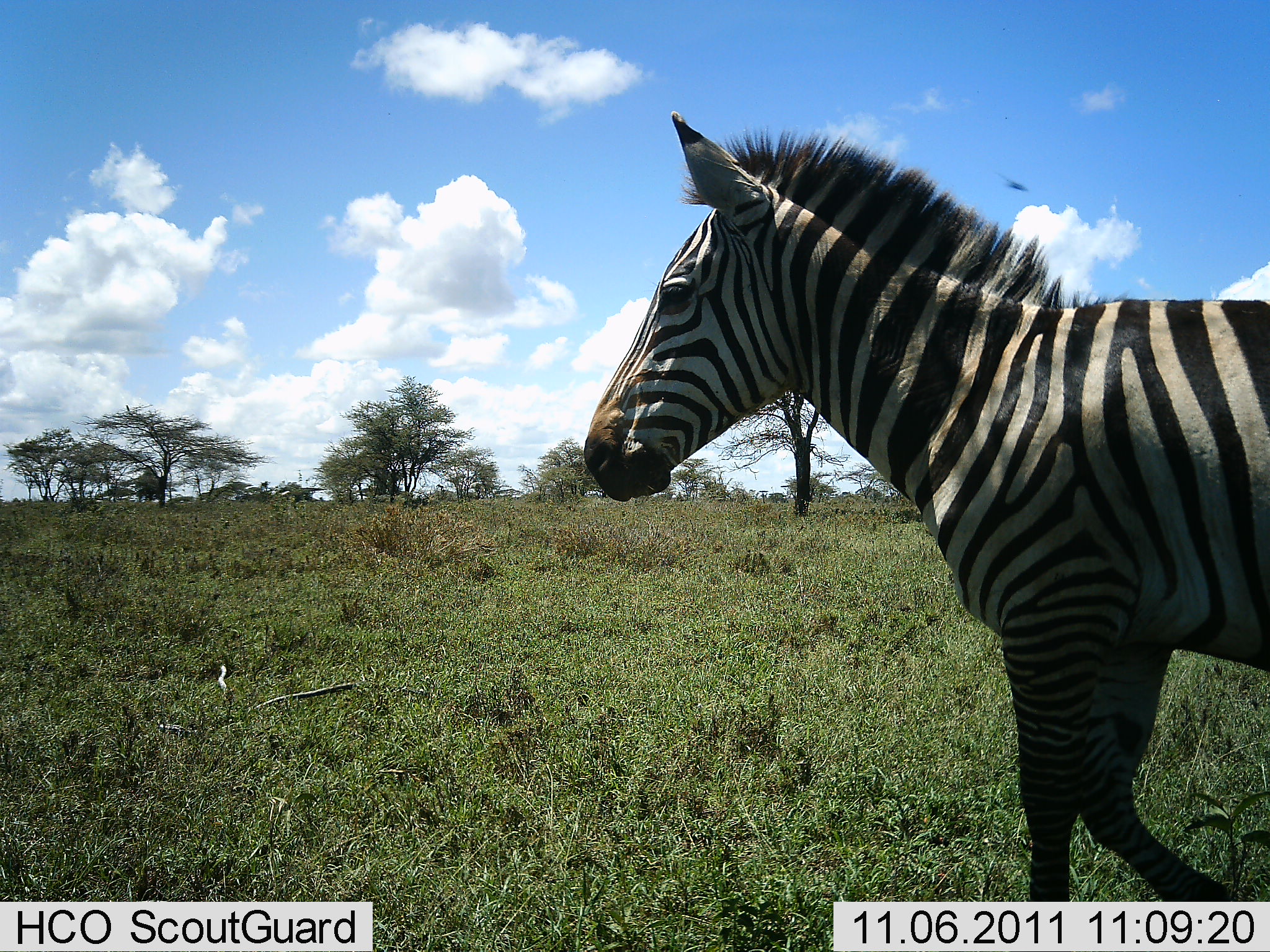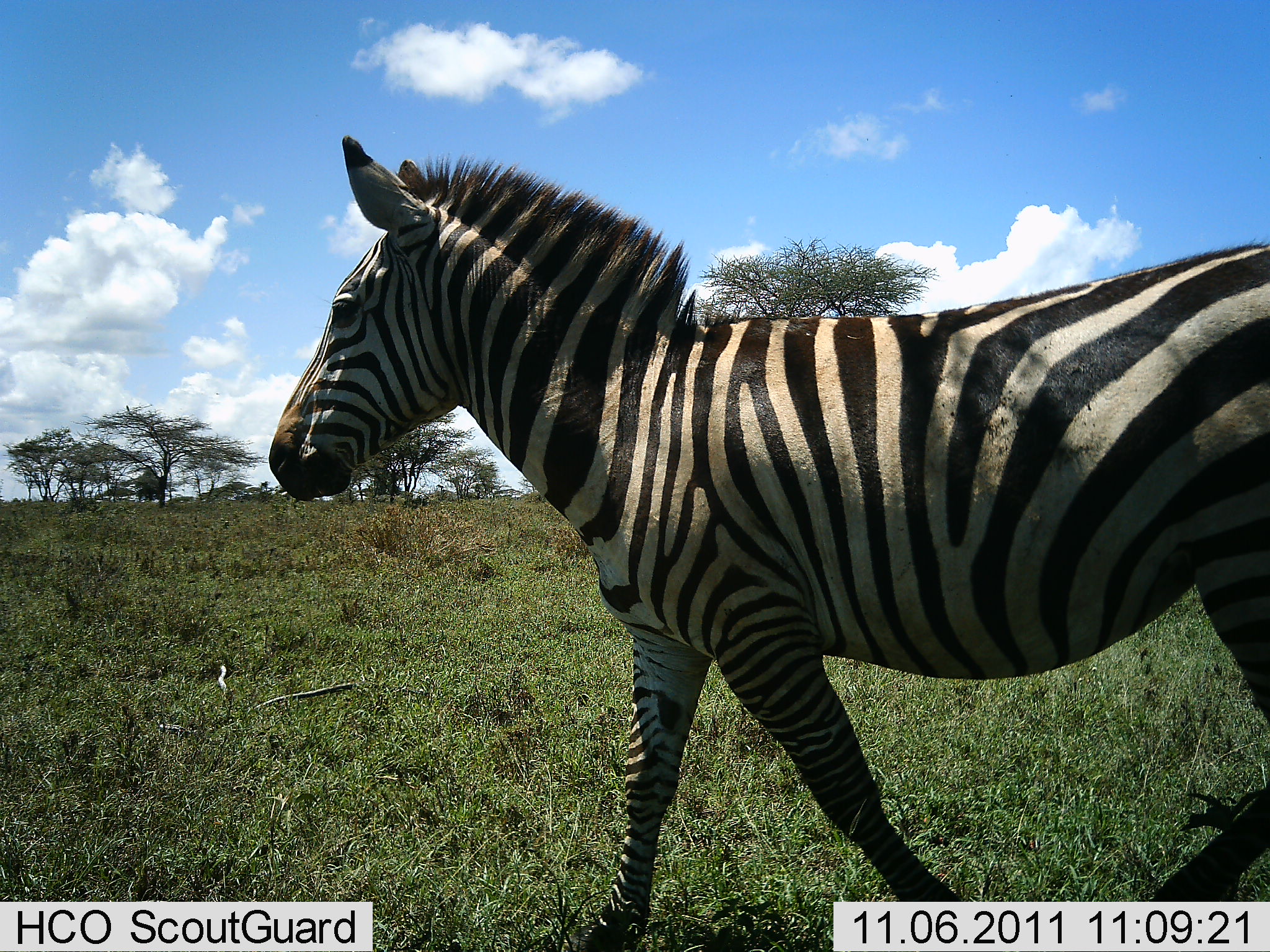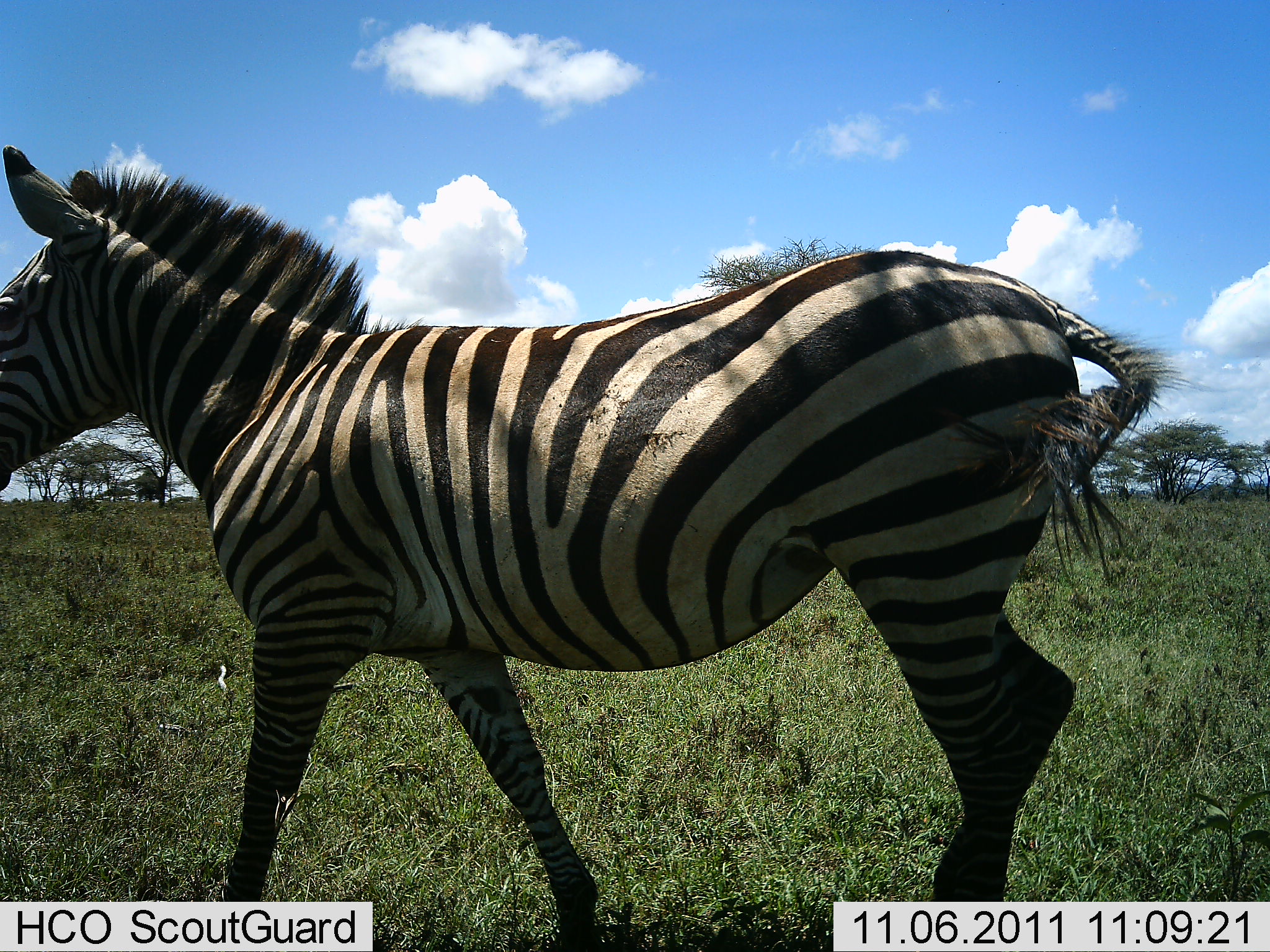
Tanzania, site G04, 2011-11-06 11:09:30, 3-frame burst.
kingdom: Animalia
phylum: Chordata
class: Mammalia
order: Perissodactyla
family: Equidae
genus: Equus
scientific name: Equus quagga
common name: plains zebra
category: zebra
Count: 1.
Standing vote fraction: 14%.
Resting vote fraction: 0%.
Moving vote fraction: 93%.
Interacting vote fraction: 0%.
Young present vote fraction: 0%.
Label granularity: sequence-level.